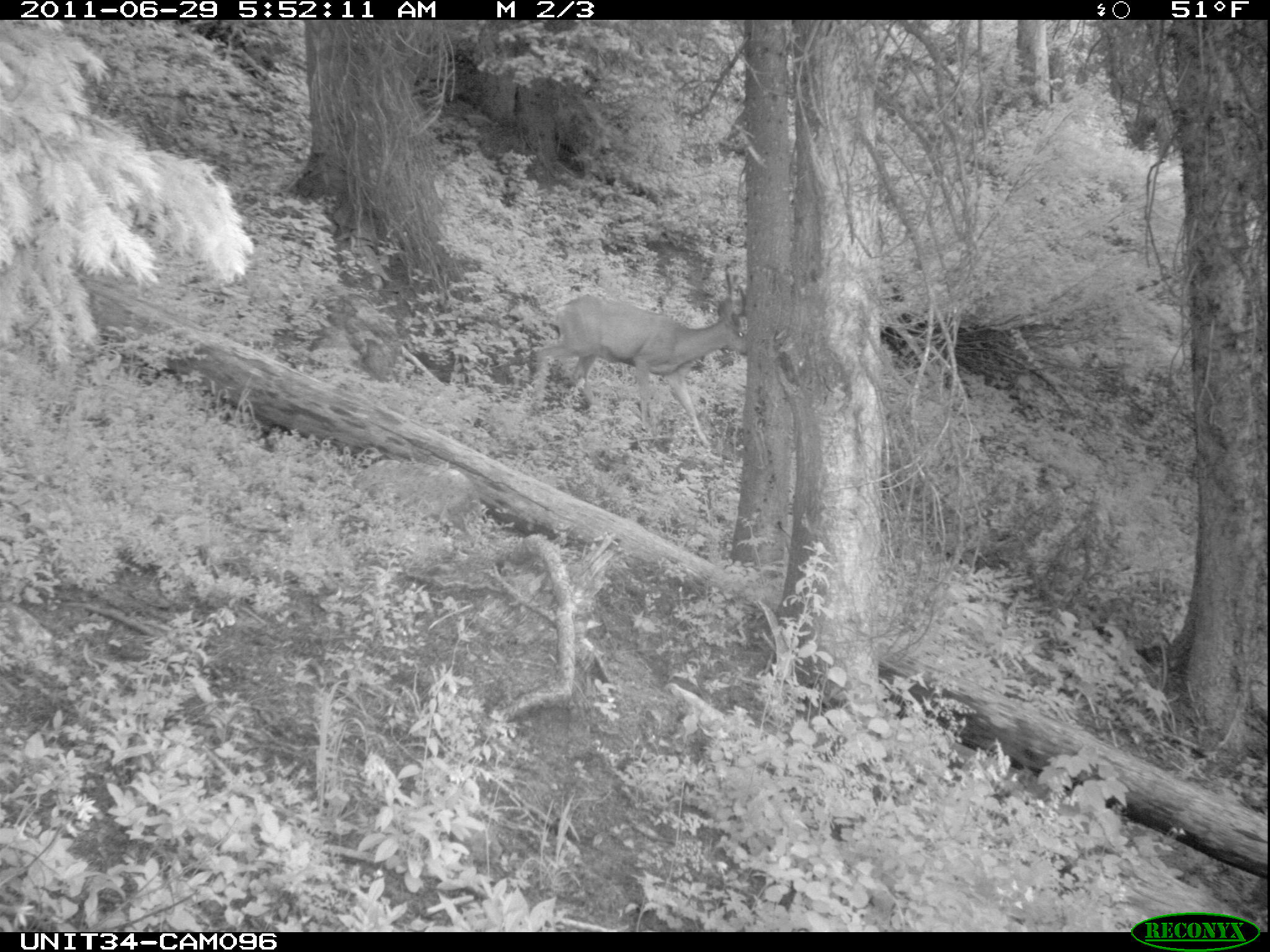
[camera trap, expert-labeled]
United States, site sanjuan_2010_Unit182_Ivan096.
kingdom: Animalia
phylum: Chordata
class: Mammalia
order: Artiodactyla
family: Cervidae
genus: Odocoileus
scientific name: Odocoileus hemionus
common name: mule deer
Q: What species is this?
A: Odocoileus hemionus (mule deer).